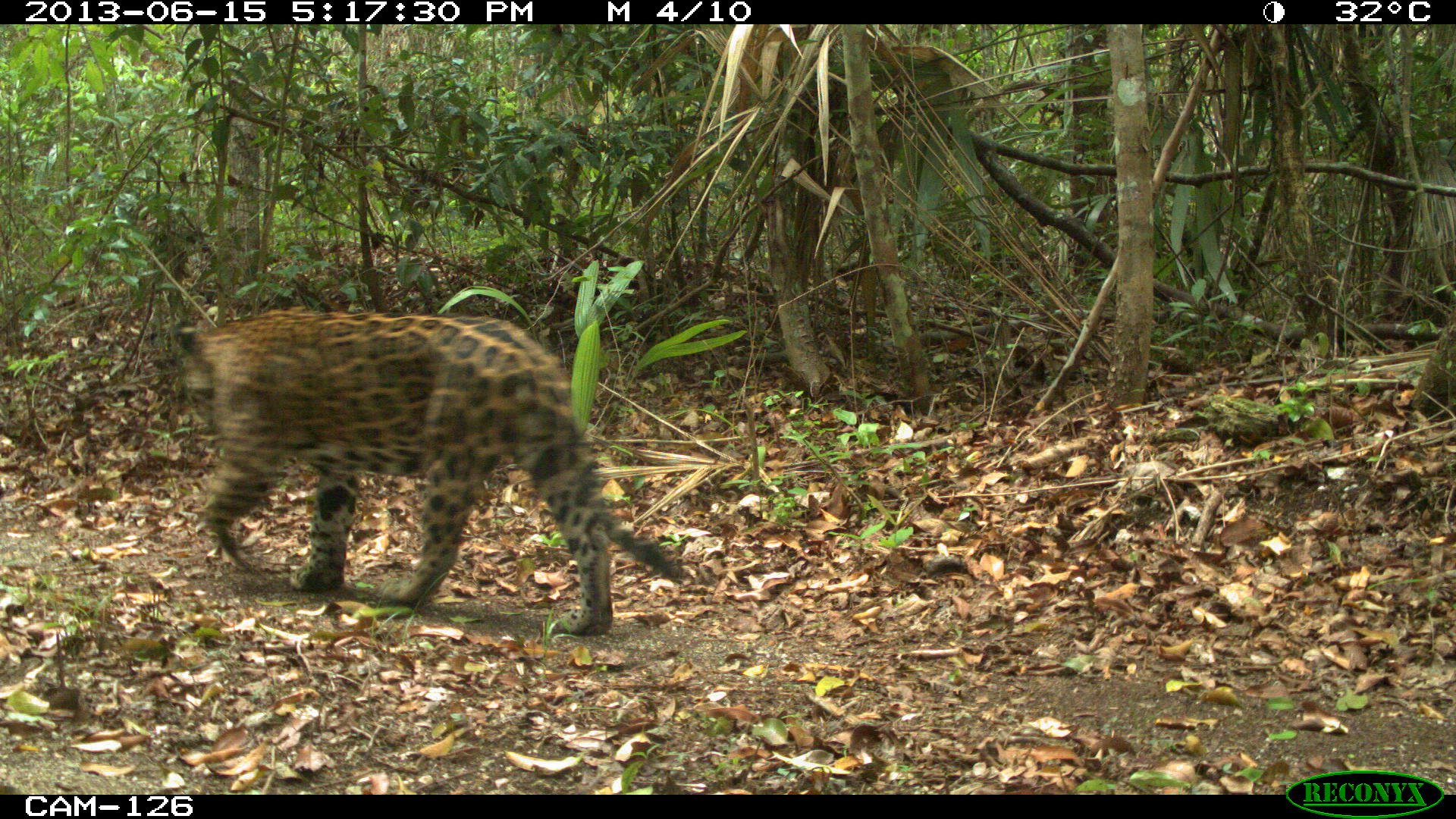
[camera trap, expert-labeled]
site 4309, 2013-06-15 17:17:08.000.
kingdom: Animalia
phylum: Chordata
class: Mammalia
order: Carnivora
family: Felidae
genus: Panthera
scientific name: Panthera onca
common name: jaguar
Panthera onca (jaguar), count 1, sex male.